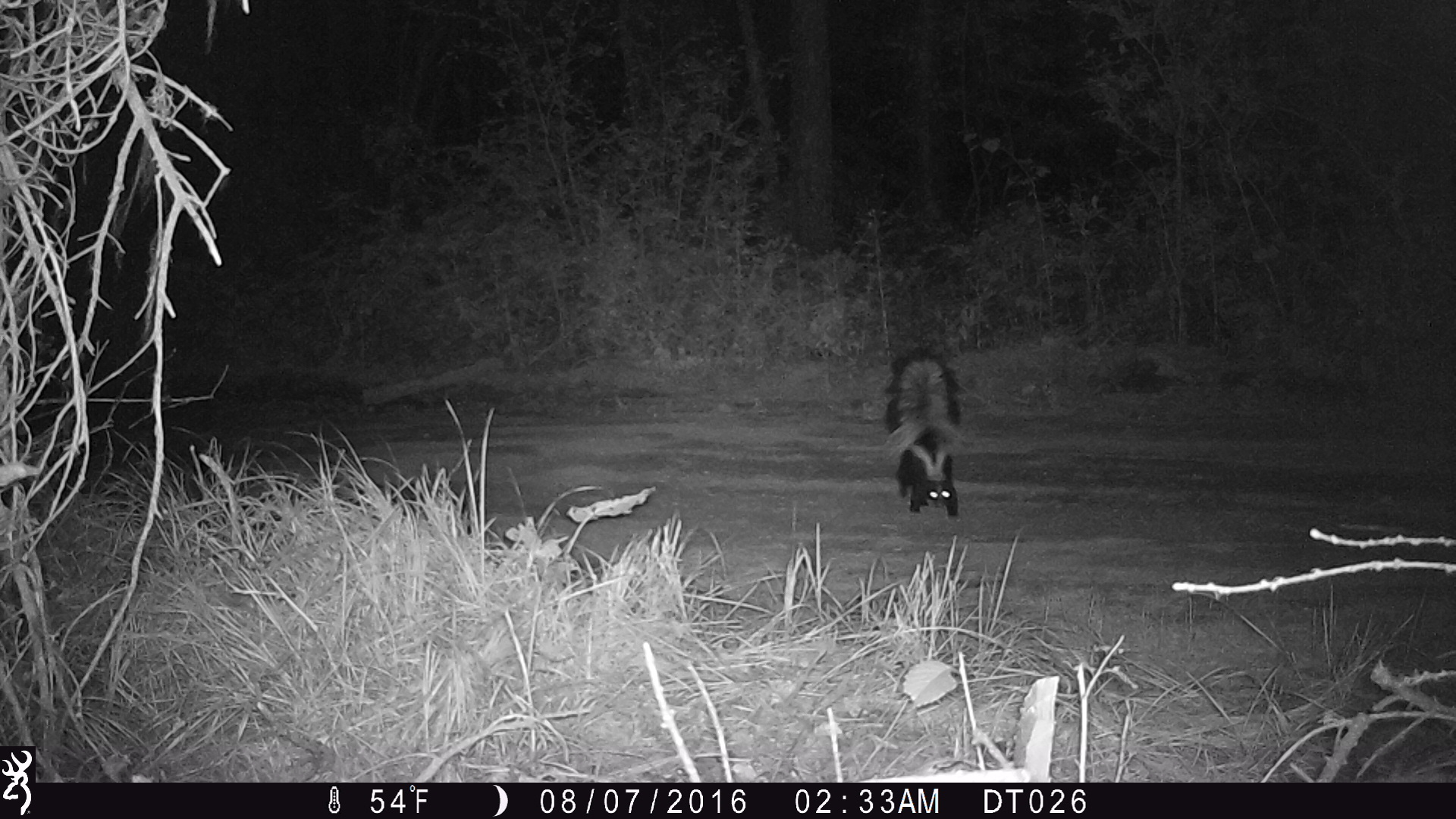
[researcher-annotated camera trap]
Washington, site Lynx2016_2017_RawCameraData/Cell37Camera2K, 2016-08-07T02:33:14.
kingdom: Animalia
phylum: Chordata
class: Mammalia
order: Carnivora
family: Mephitidae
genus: Mephitis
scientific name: Mephitis mephitis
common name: striped skunk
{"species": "Mephitis mephitis (striped skunk)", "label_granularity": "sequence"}